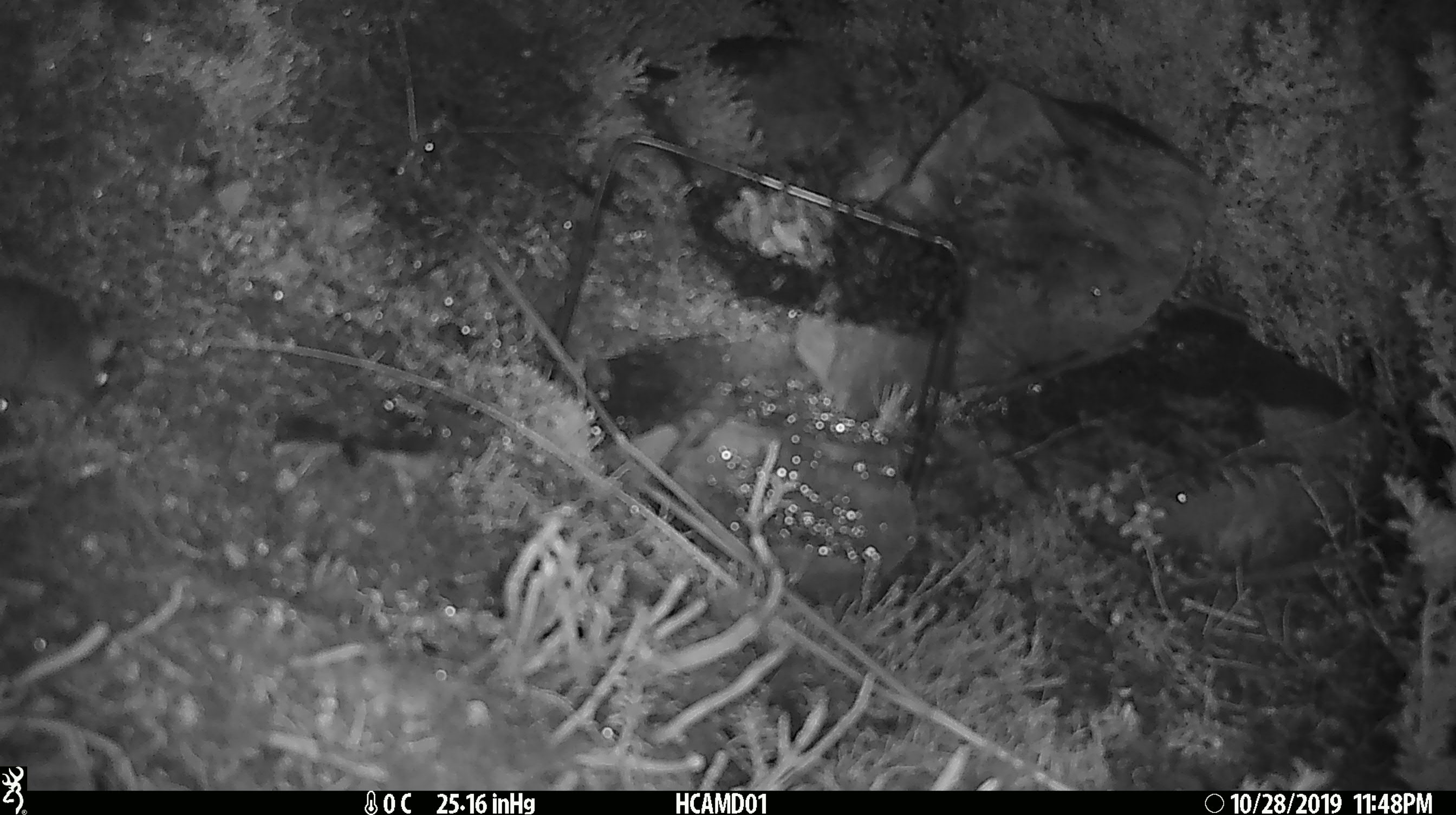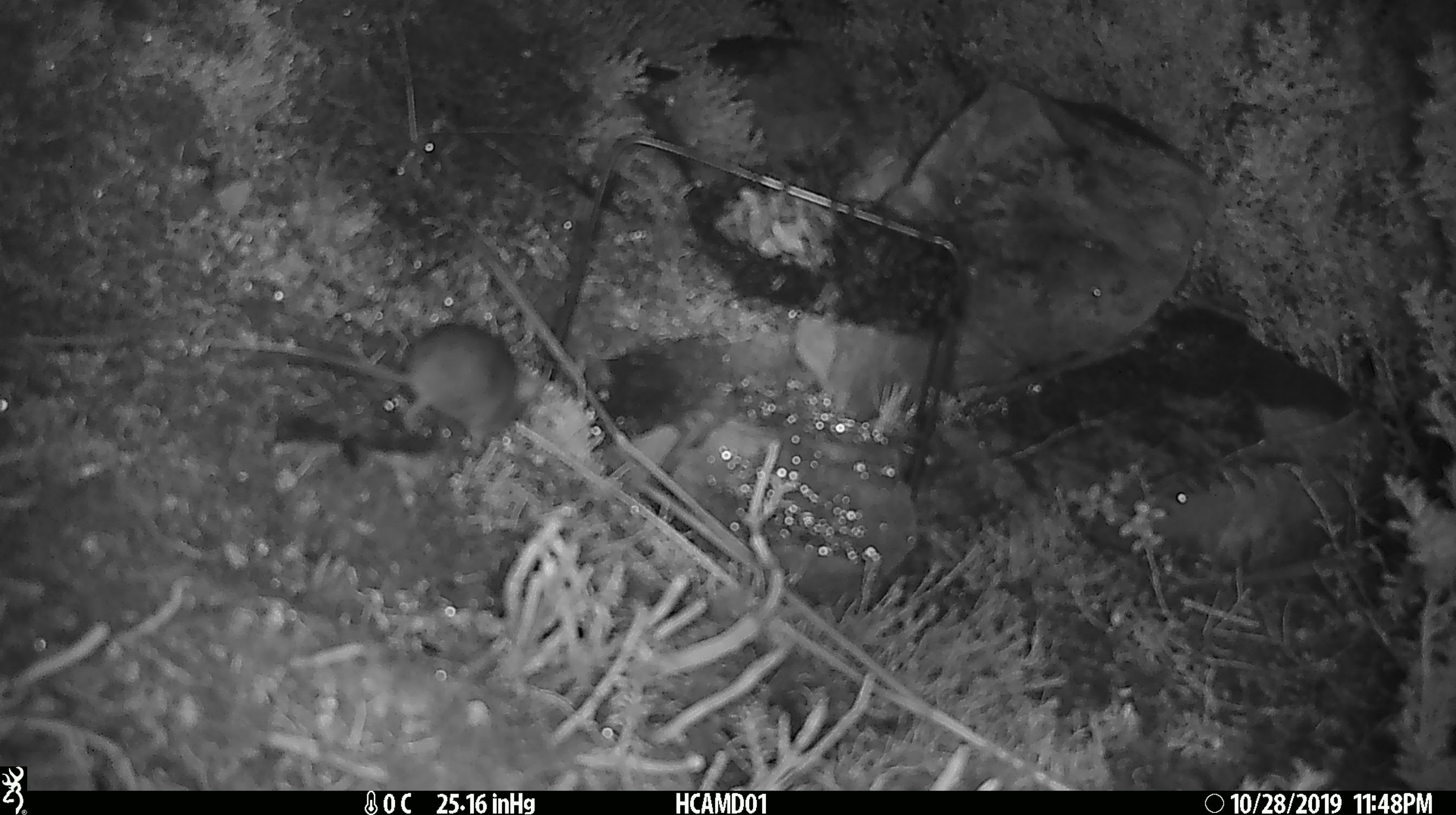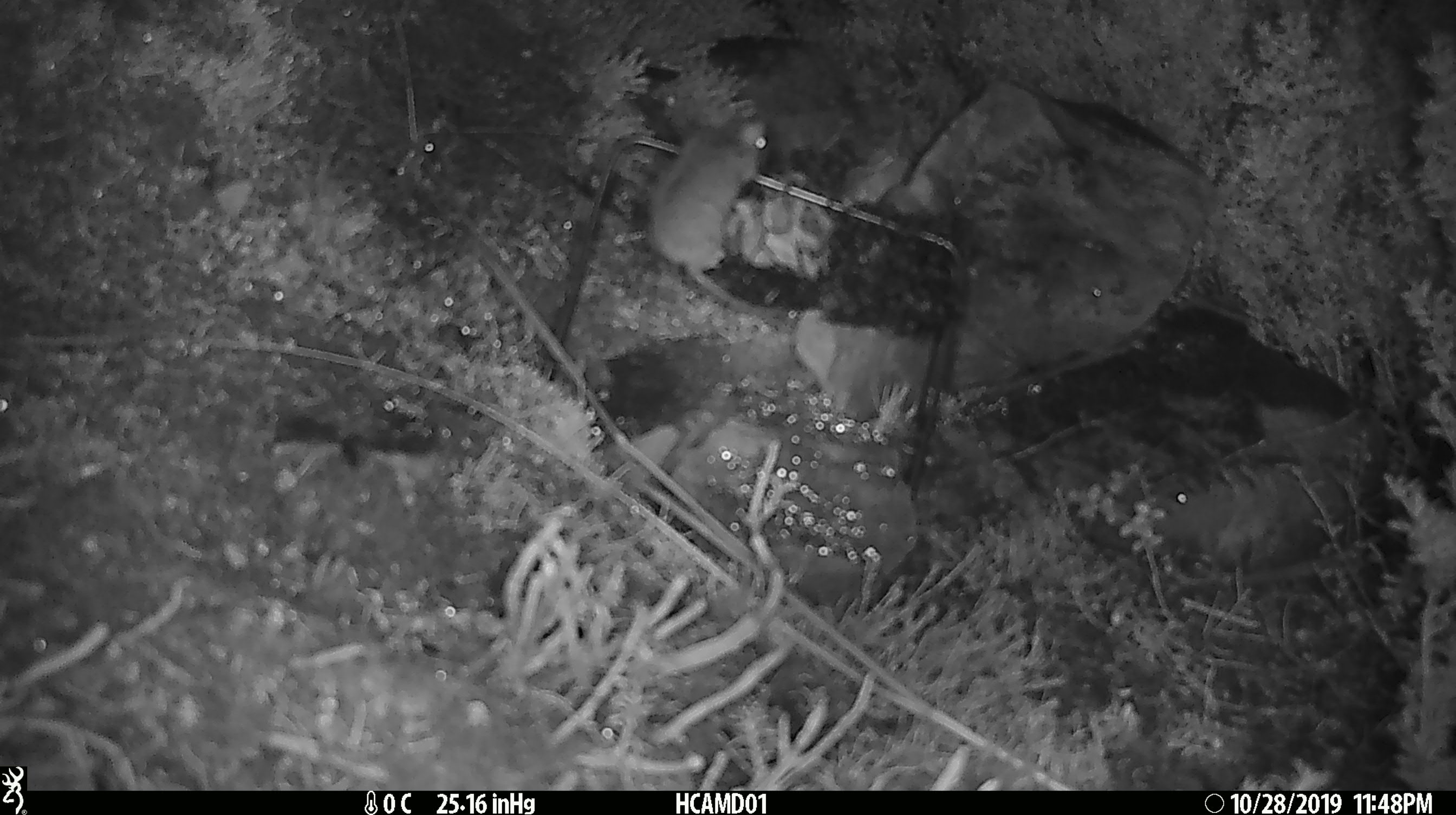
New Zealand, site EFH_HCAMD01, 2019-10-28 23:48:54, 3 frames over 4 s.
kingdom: Animalia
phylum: Chordata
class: Mammalia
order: Rodentia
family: Muridae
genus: Mus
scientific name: Mus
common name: mouse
Mouse (Mus).